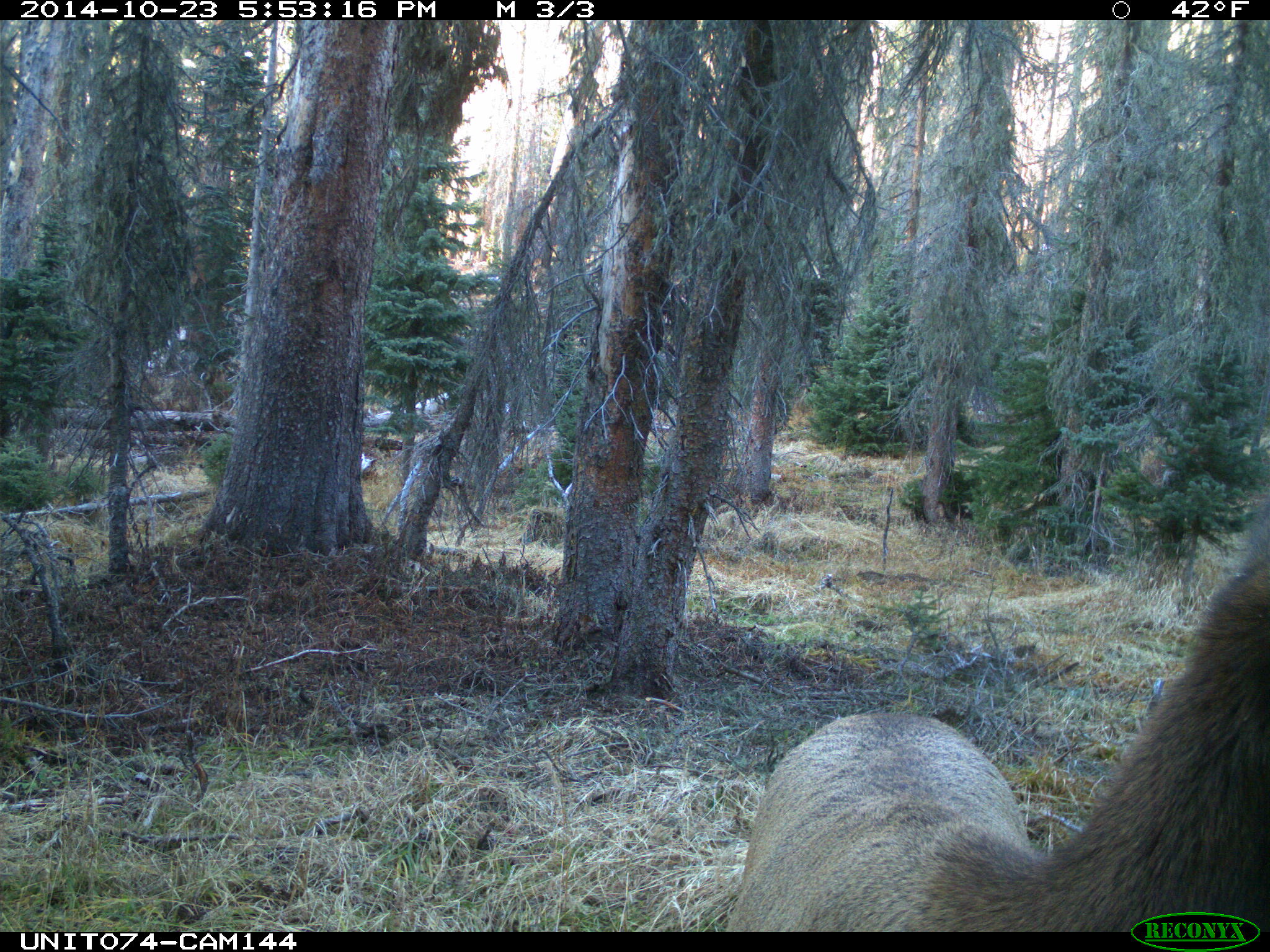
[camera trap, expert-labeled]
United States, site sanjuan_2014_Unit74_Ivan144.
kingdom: Animalia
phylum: Chordata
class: Mammalia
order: Artiodactyla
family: Cervidae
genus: Cervus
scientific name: Cervus elaphus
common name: red deer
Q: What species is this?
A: Cervus elaphus (red deer).